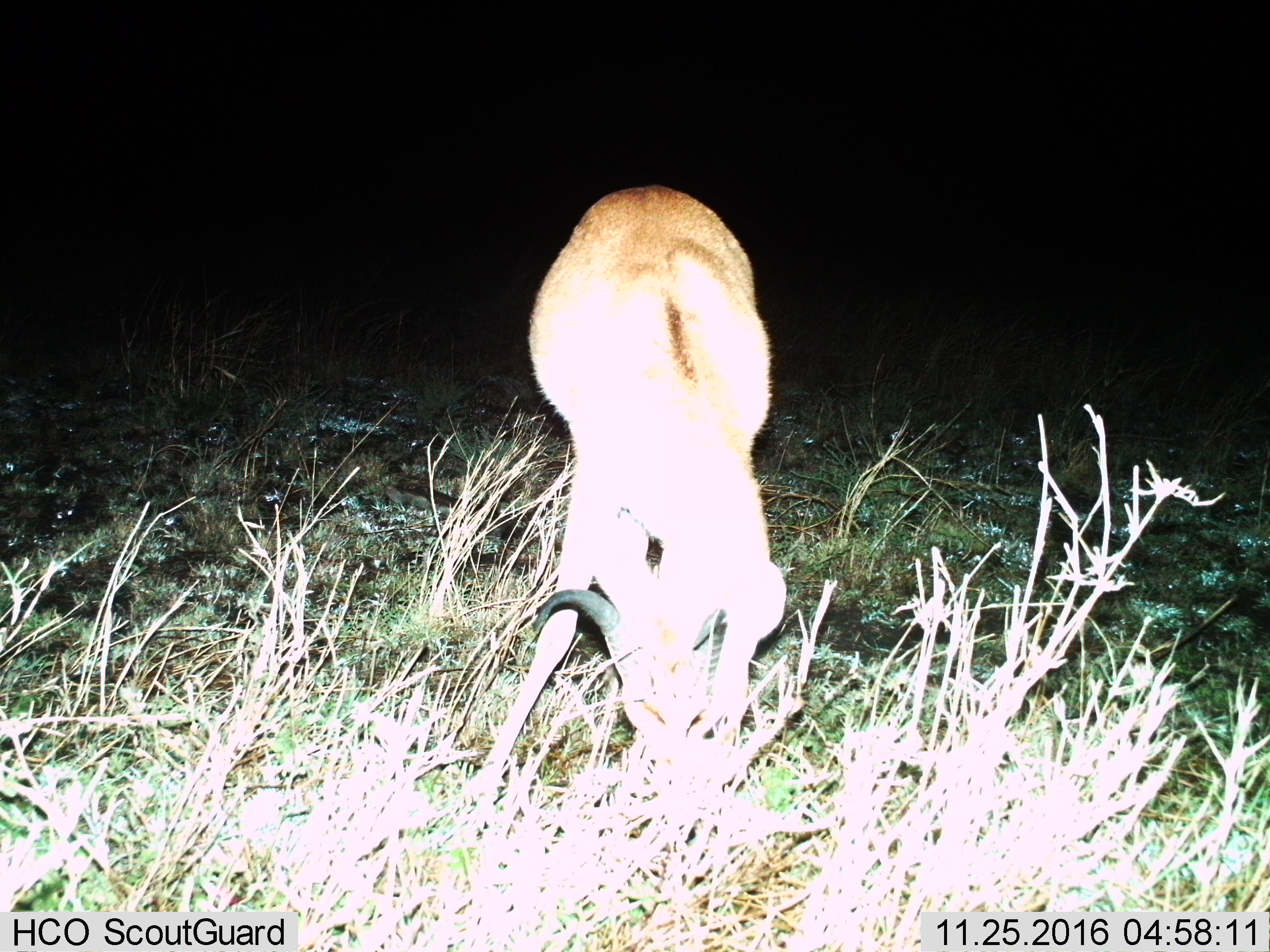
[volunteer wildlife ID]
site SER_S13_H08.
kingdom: Animalia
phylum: Chordata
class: Mammalia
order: Artiodactyla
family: Bovidae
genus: Redunca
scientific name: Redunca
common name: reedbuck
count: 1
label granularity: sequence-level